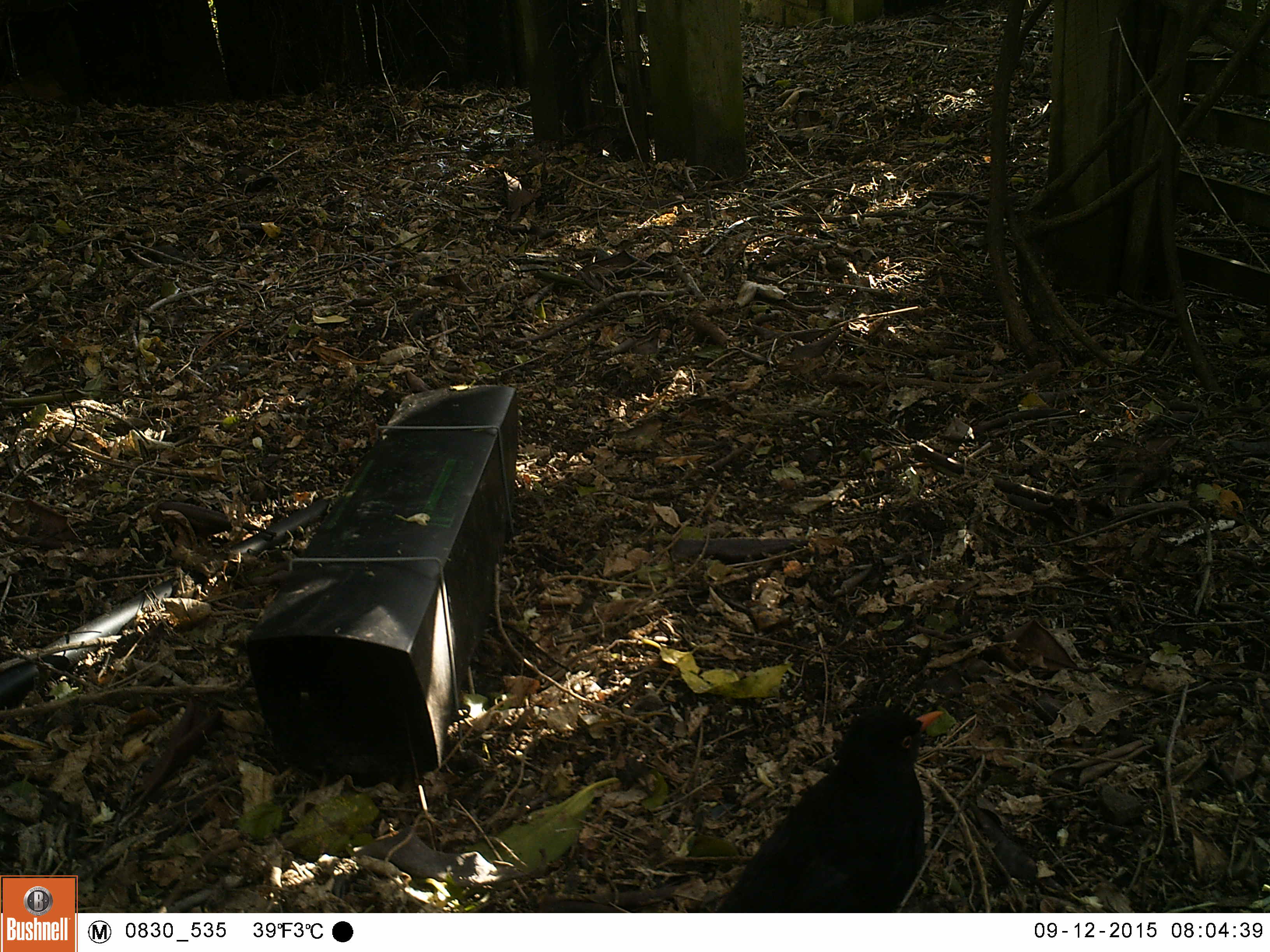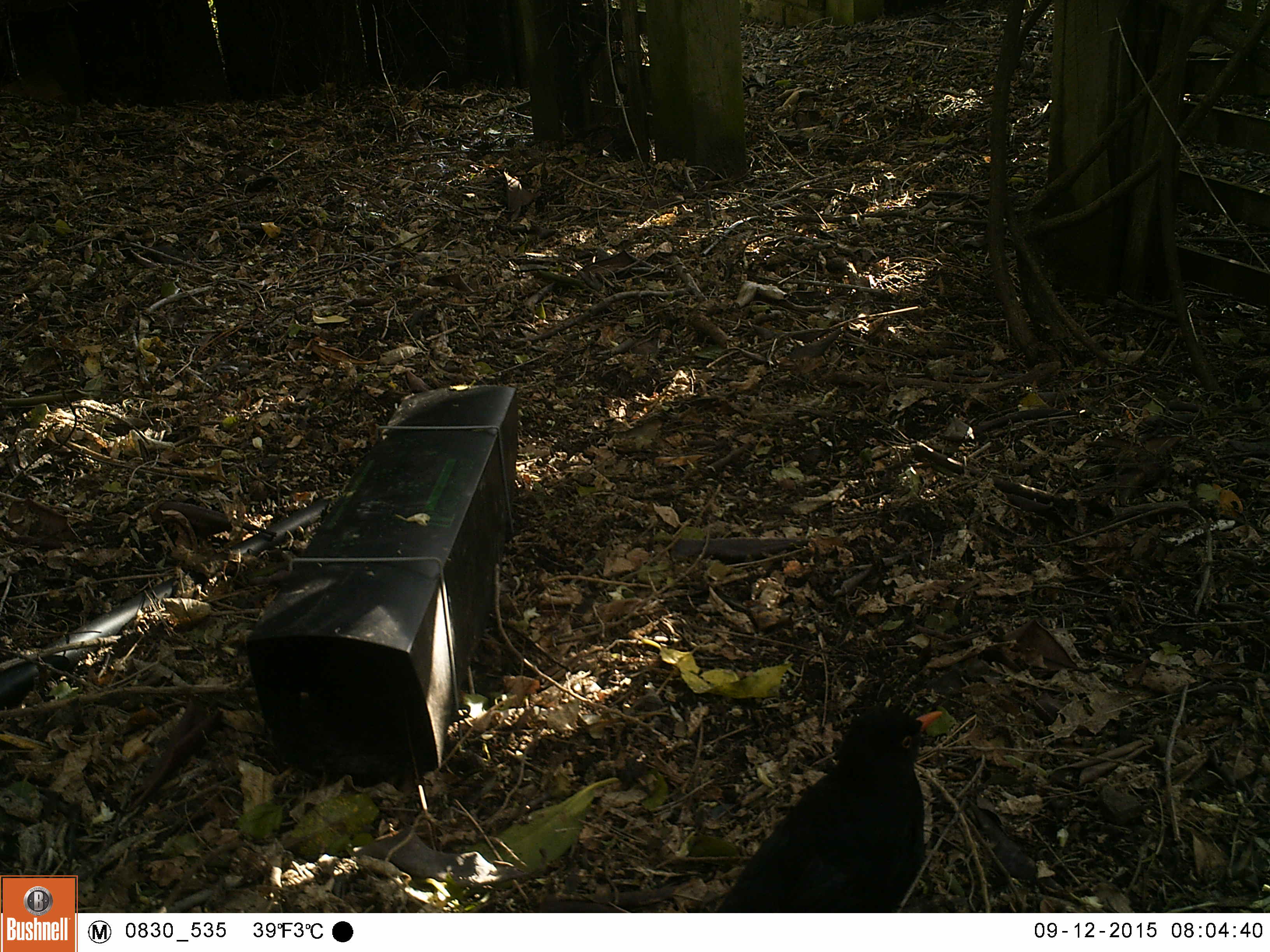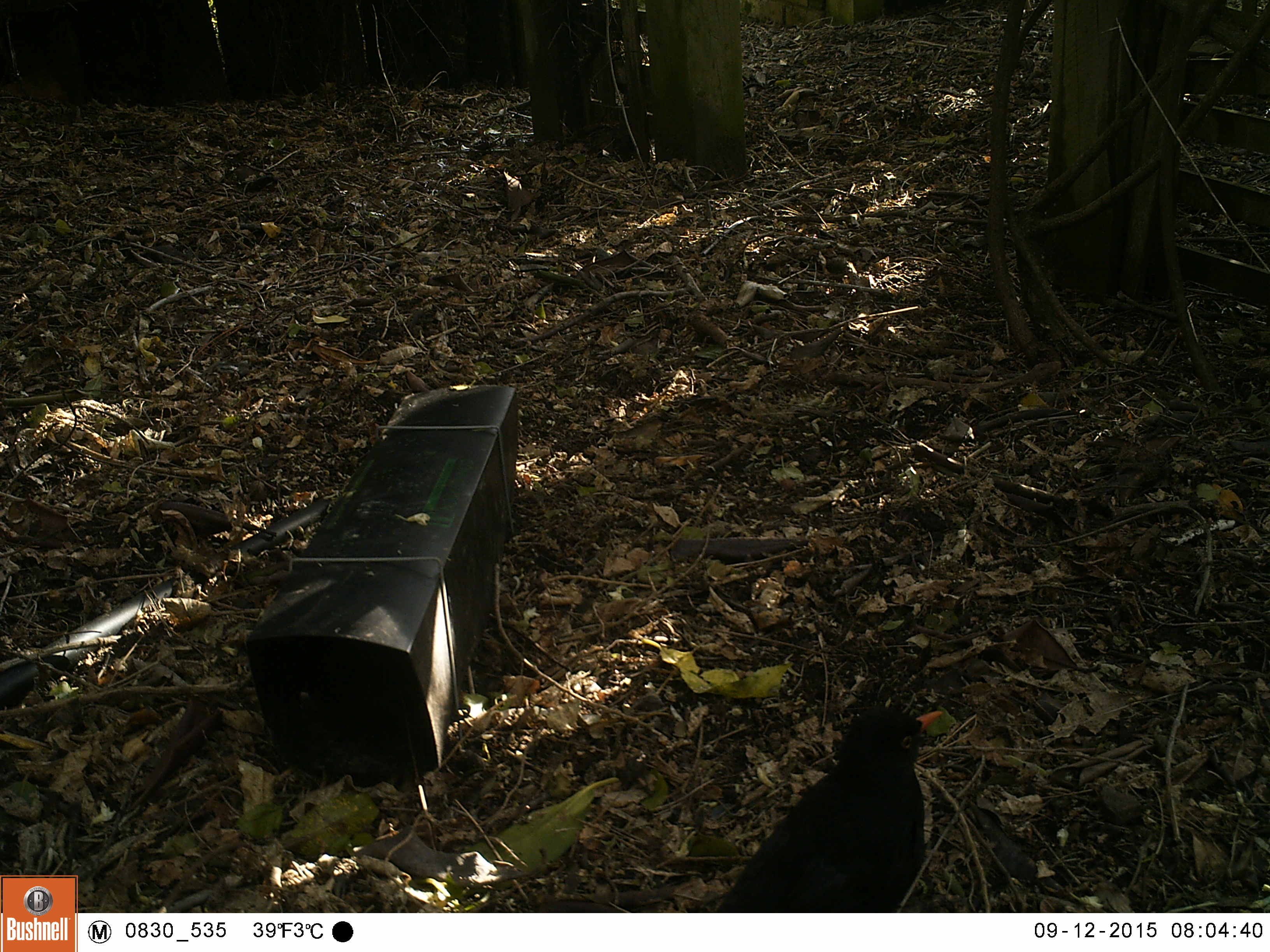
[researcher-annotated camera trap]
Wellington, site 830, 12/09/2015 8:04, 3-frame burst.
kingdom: Animalia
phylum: Chordata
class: Aves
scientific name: Aves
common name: bird